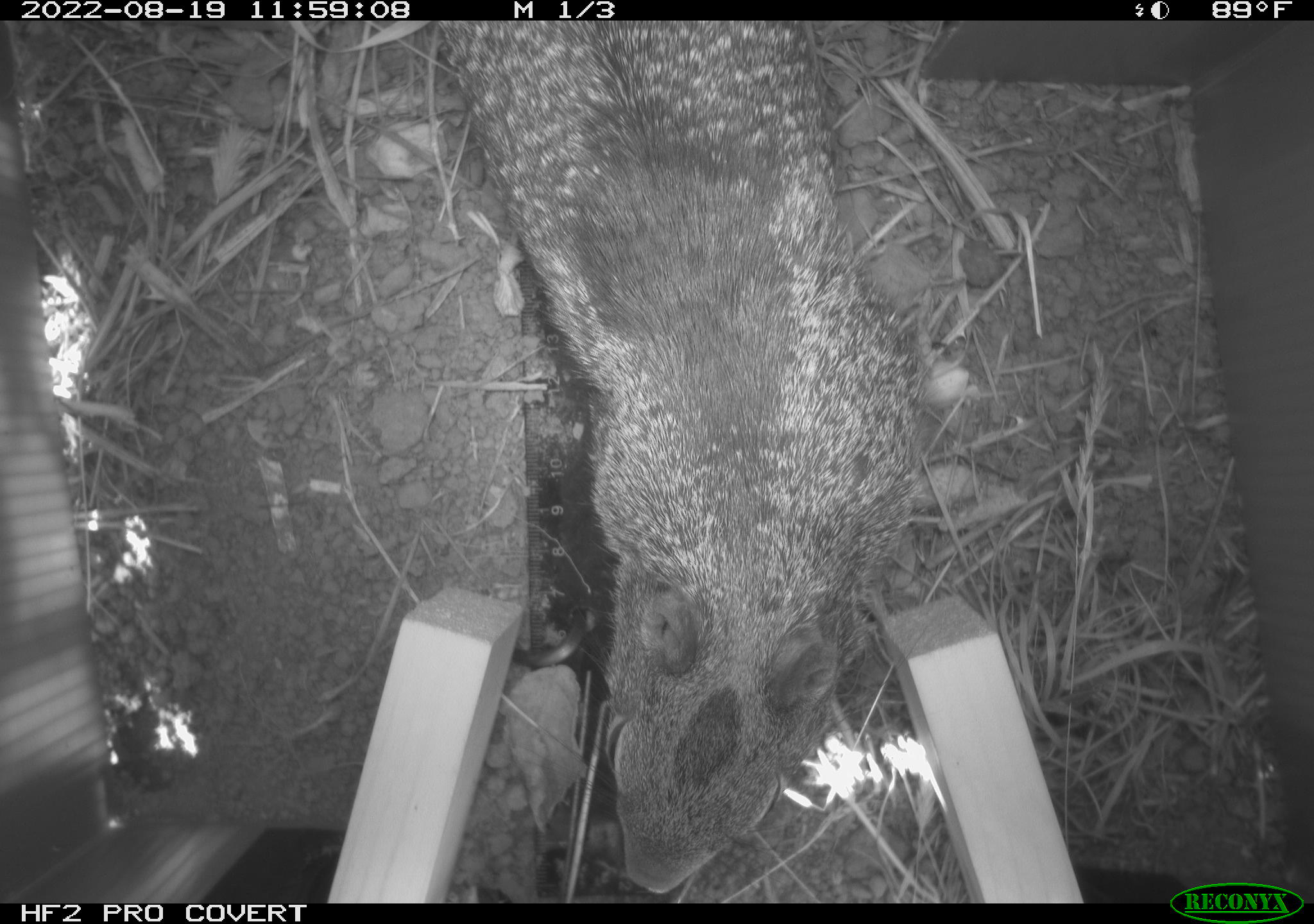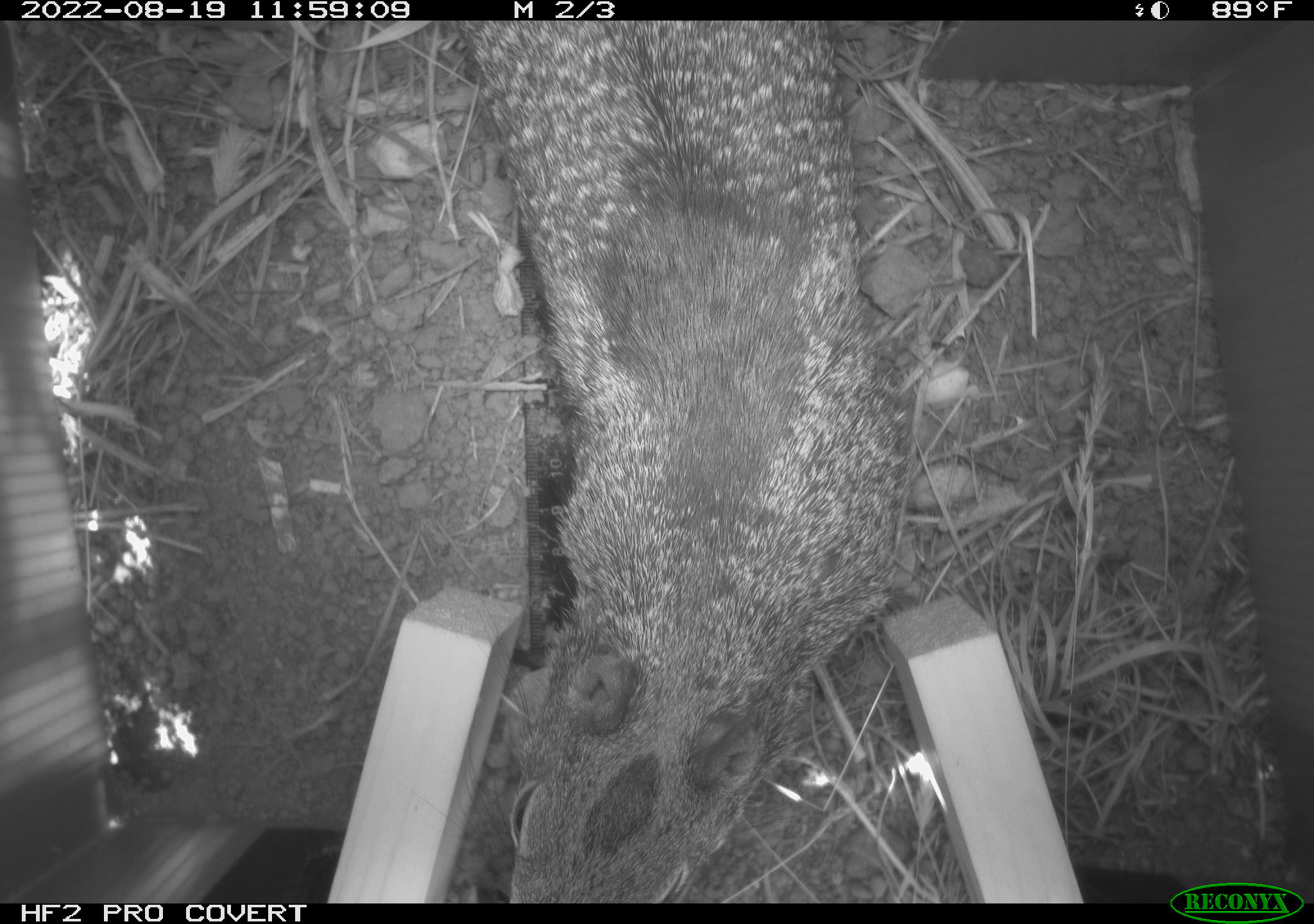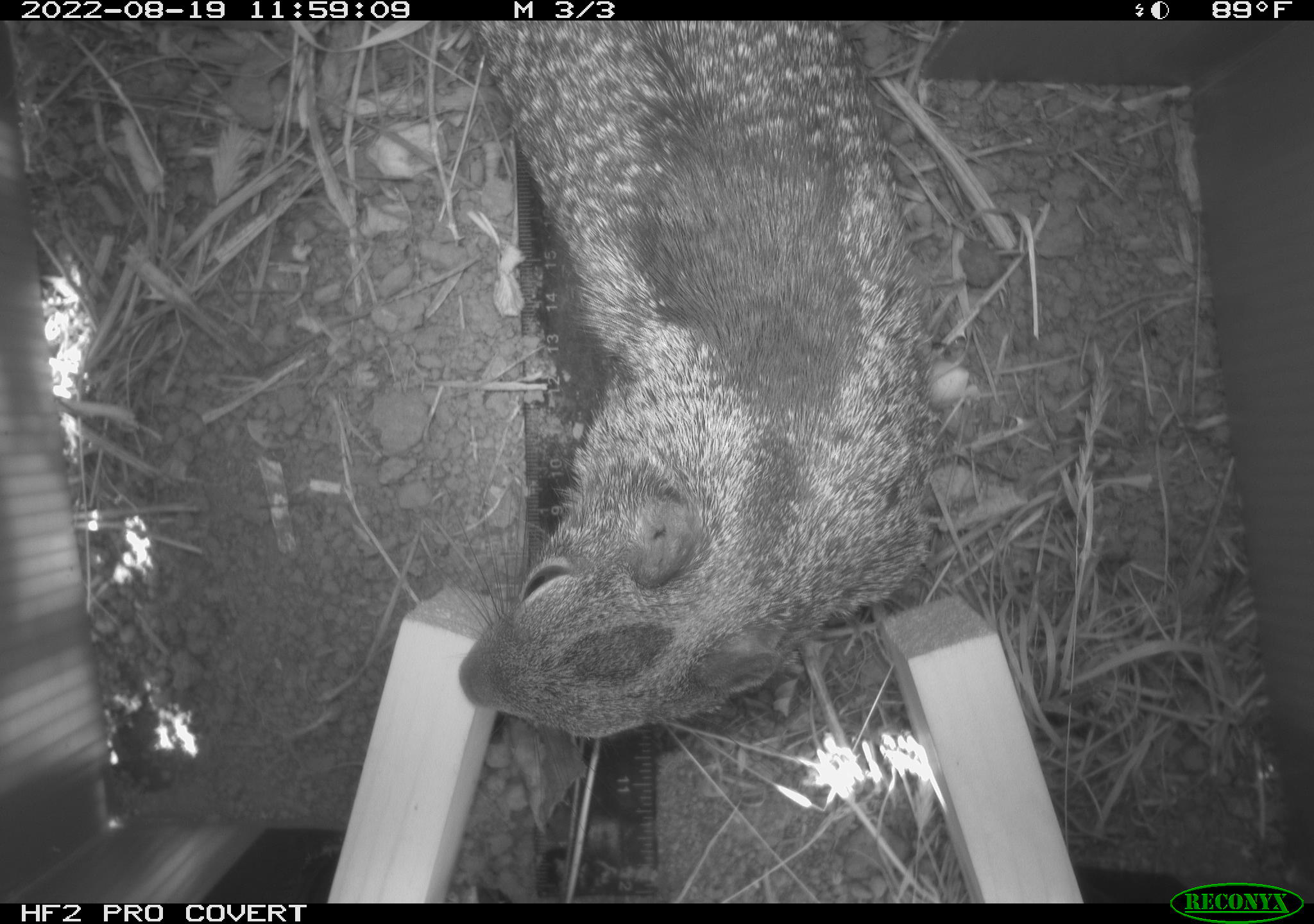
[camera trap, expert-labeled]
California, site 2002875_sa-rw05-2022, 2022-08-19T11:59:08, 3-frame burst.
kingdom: Animalia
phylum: Chordata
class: Mammalia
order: Rodentia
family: Sciuridae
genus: Otospermophilus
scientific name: Otospermophilus beecheyi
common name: california ground squirrel